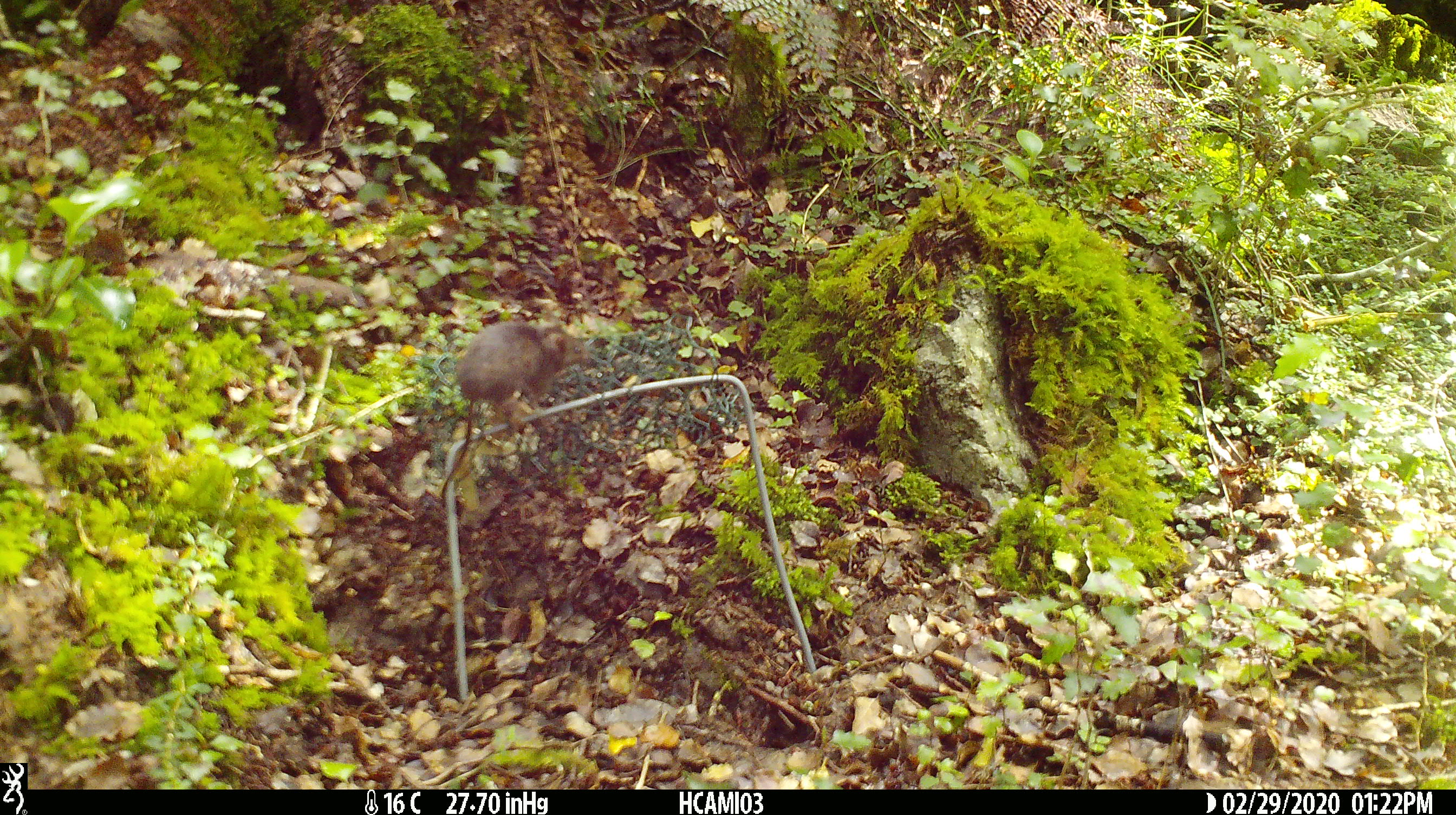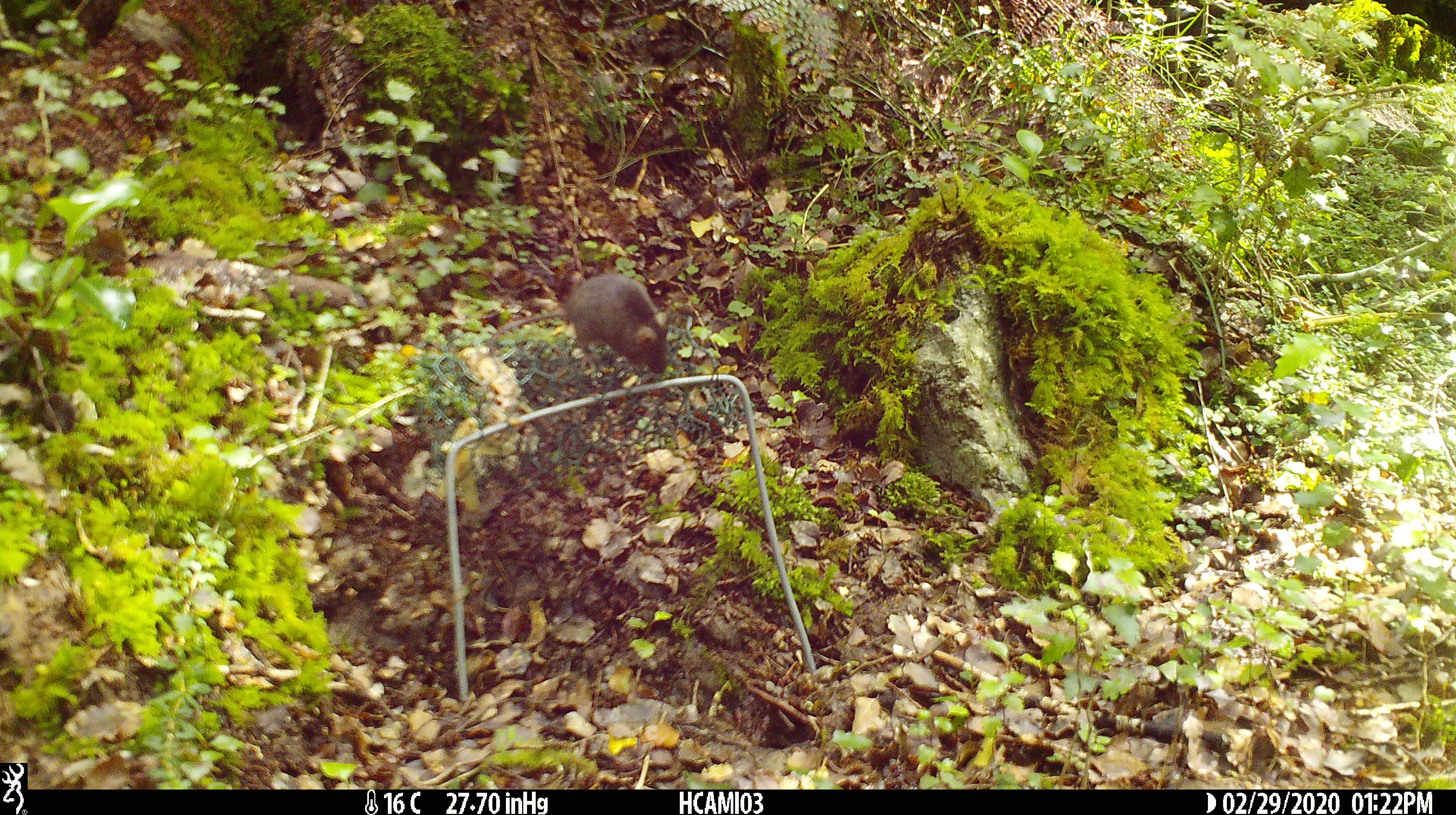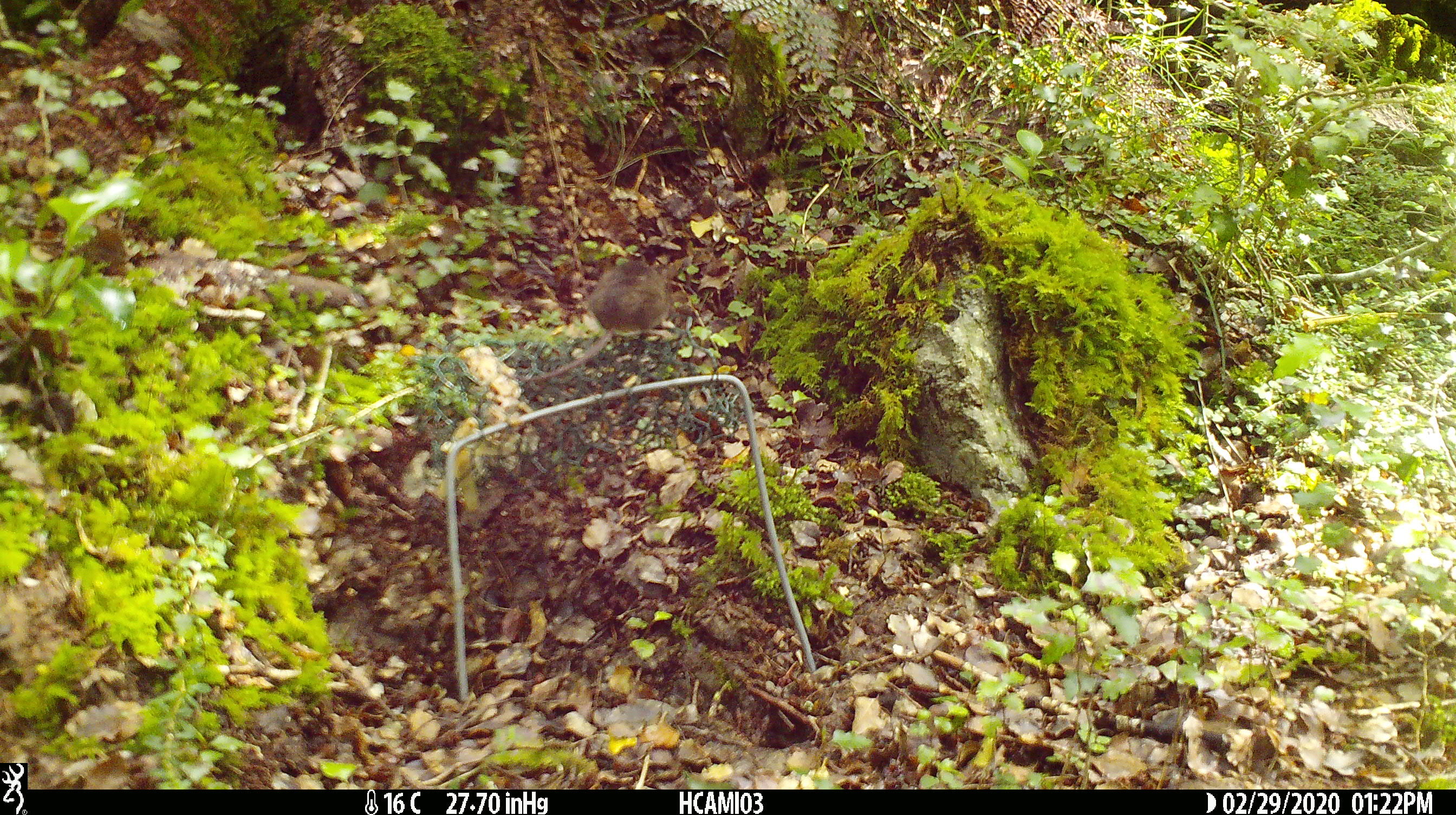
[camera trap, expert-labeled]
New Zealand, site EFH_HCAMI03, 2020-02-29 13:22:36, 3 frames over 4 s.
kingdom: Animalia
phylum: Chordata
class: Mammalia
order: Rodentia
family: Muridae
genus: Mus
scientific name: Mus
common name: mouse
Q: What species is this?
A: Mouse (Mus).